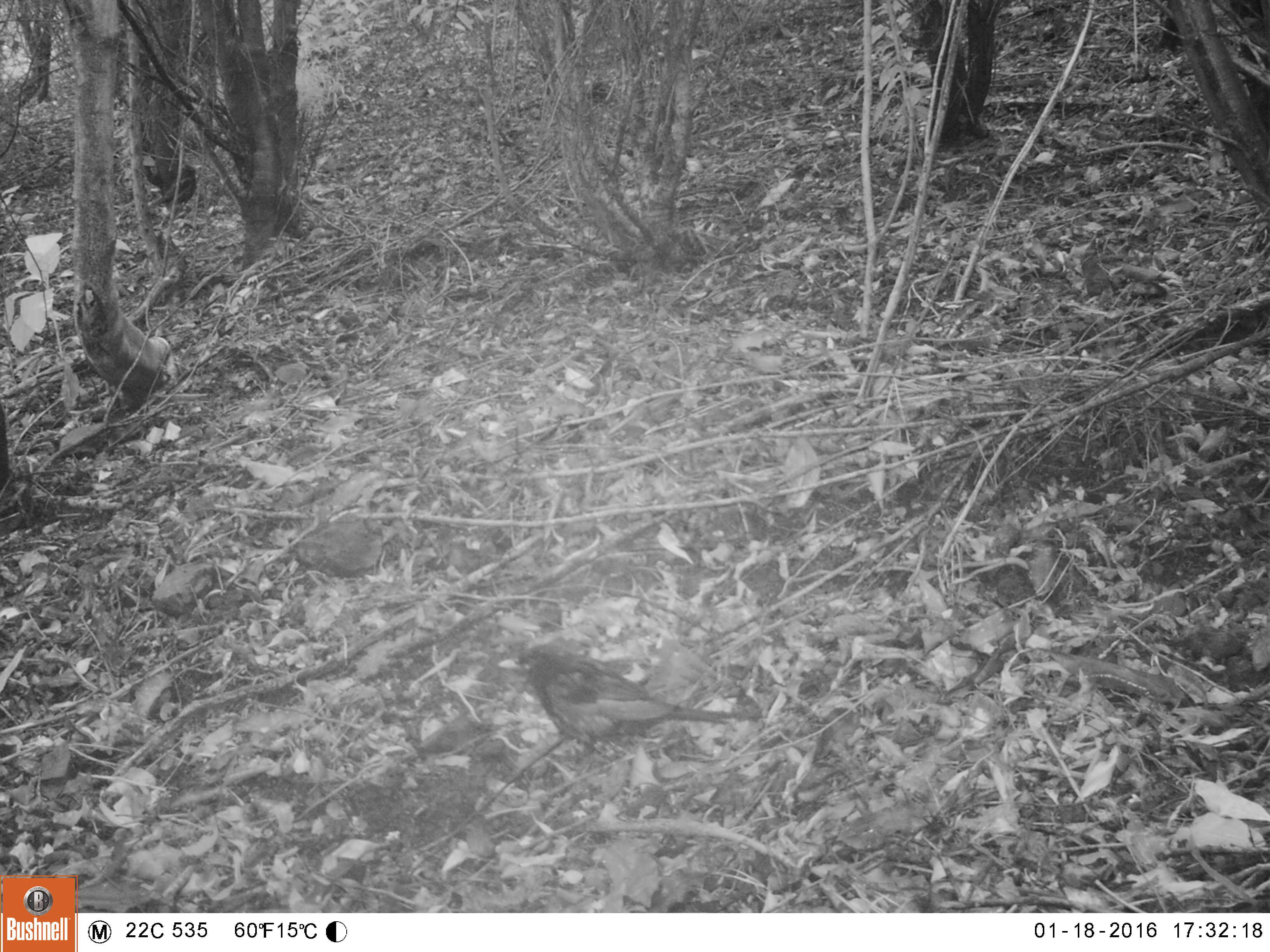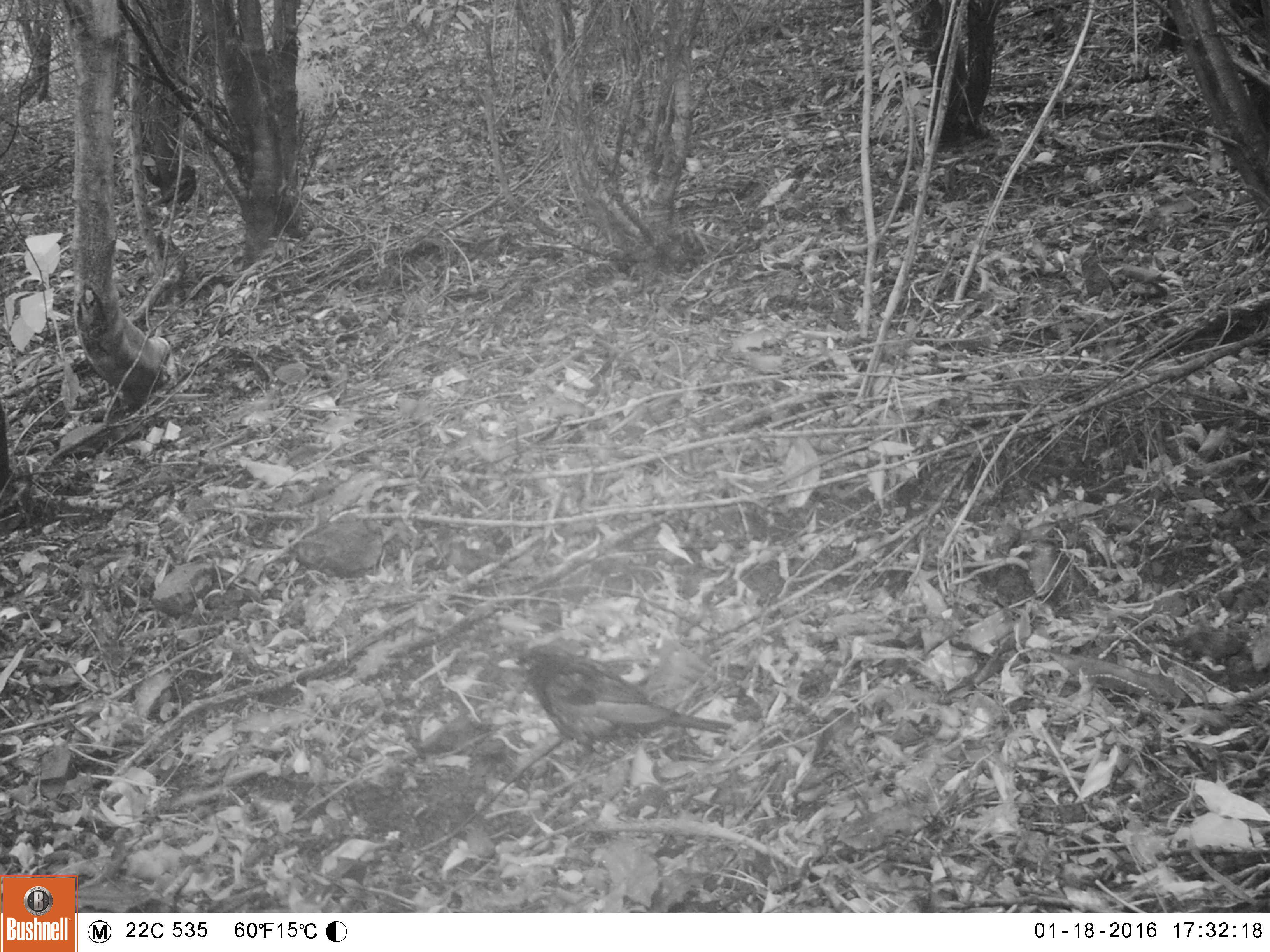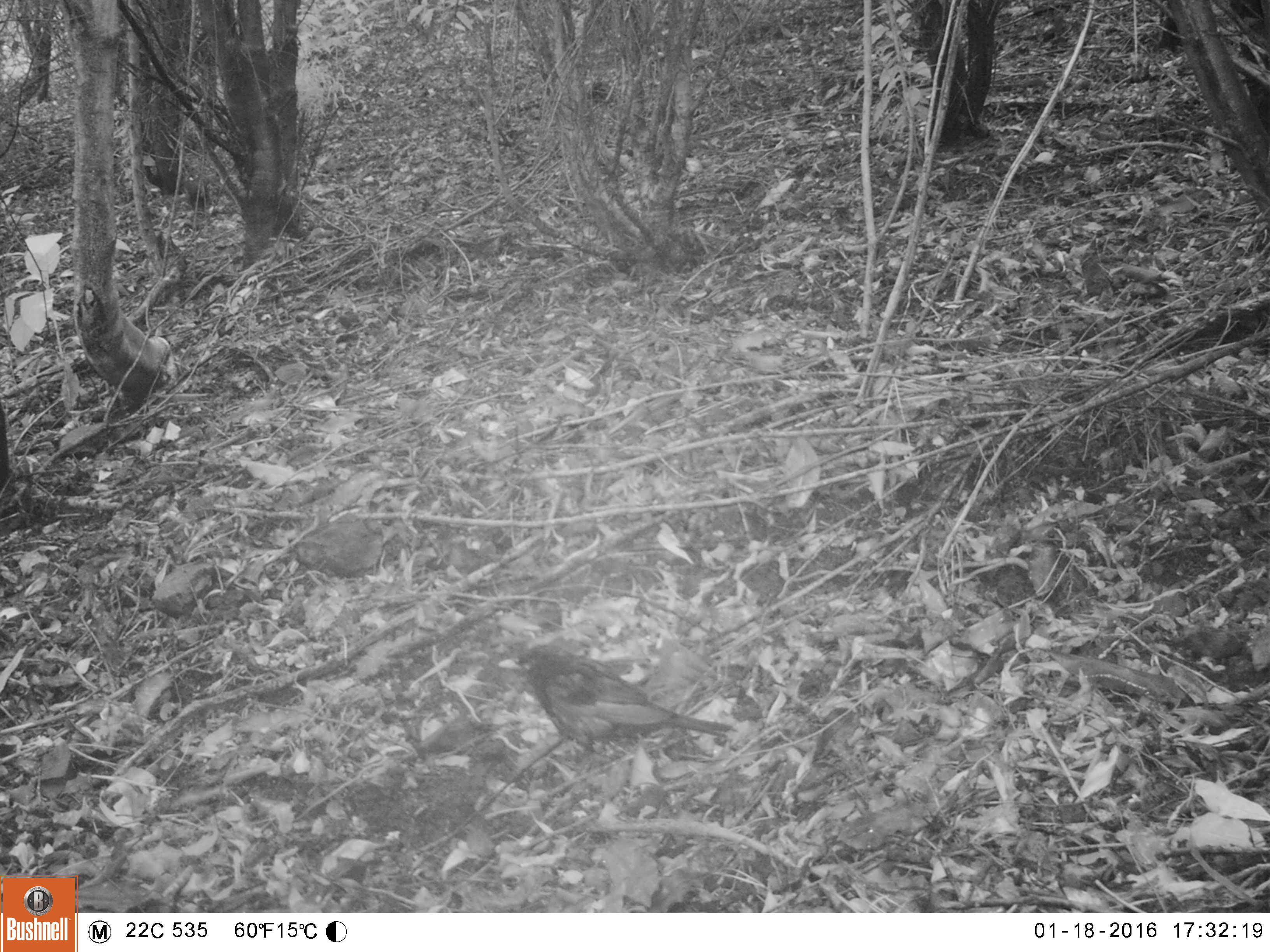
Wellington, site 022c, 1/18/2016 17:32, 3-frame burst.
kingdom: Animalia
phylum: Chordata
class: Aves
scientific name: Aves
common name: bird